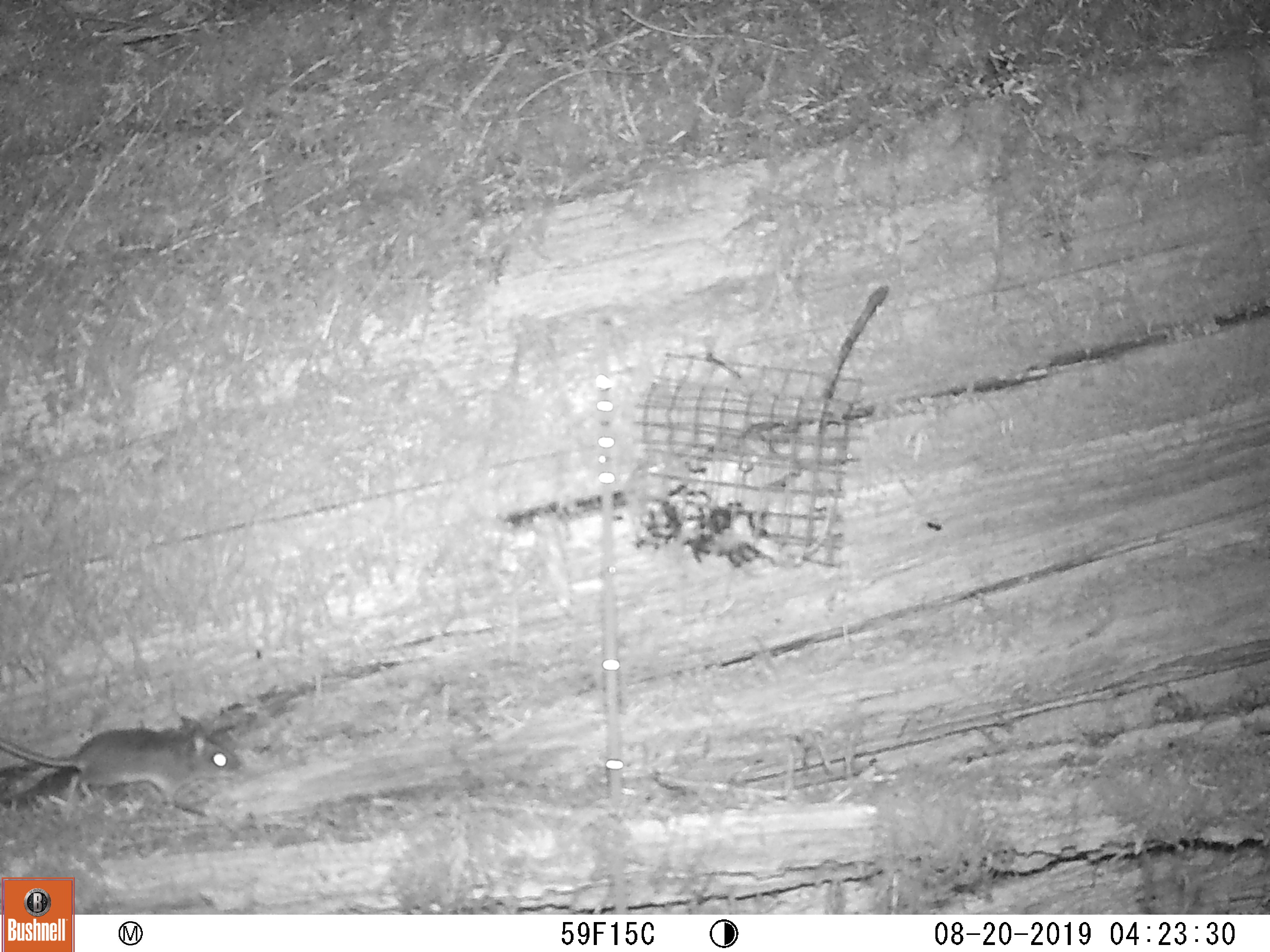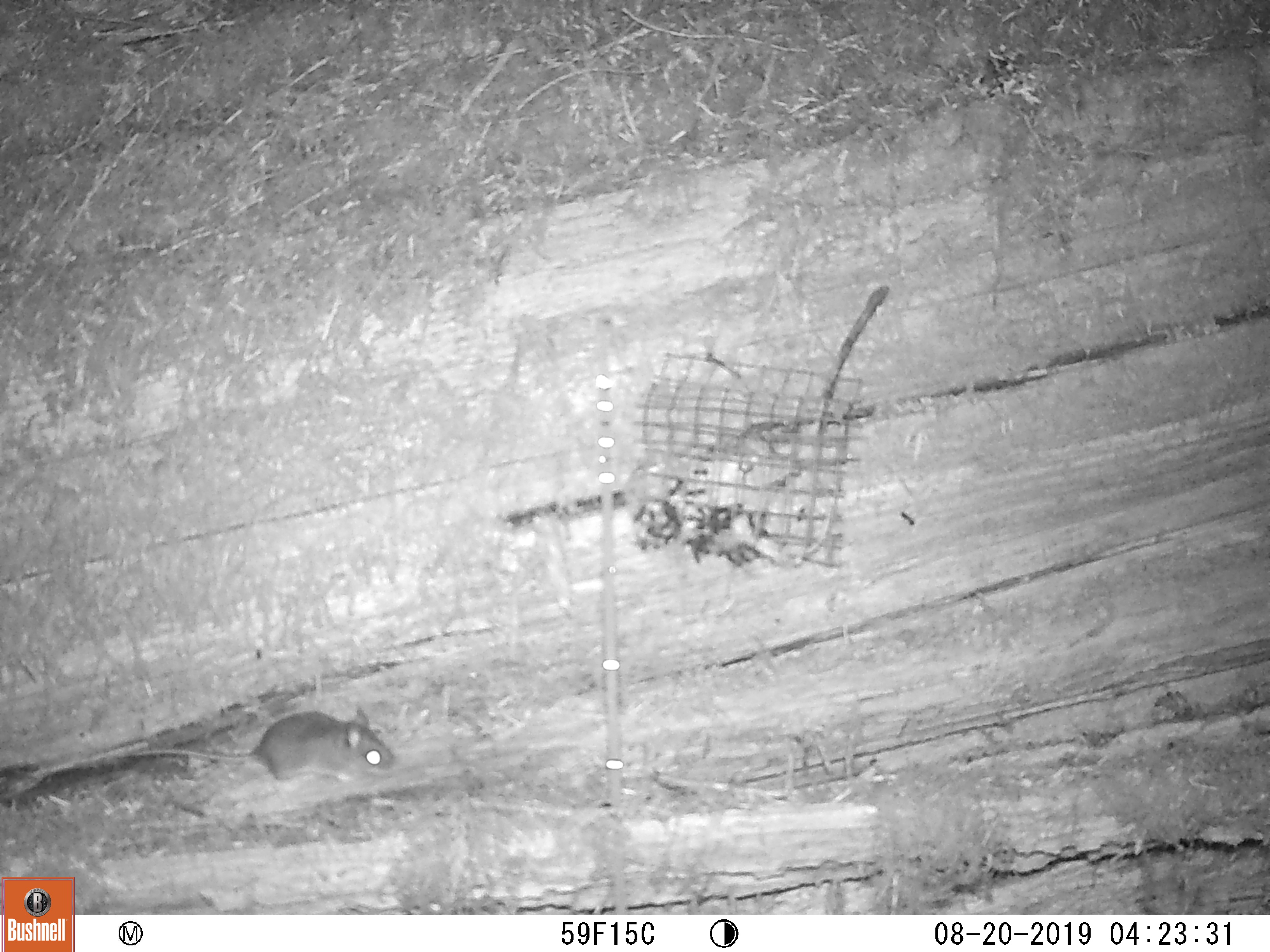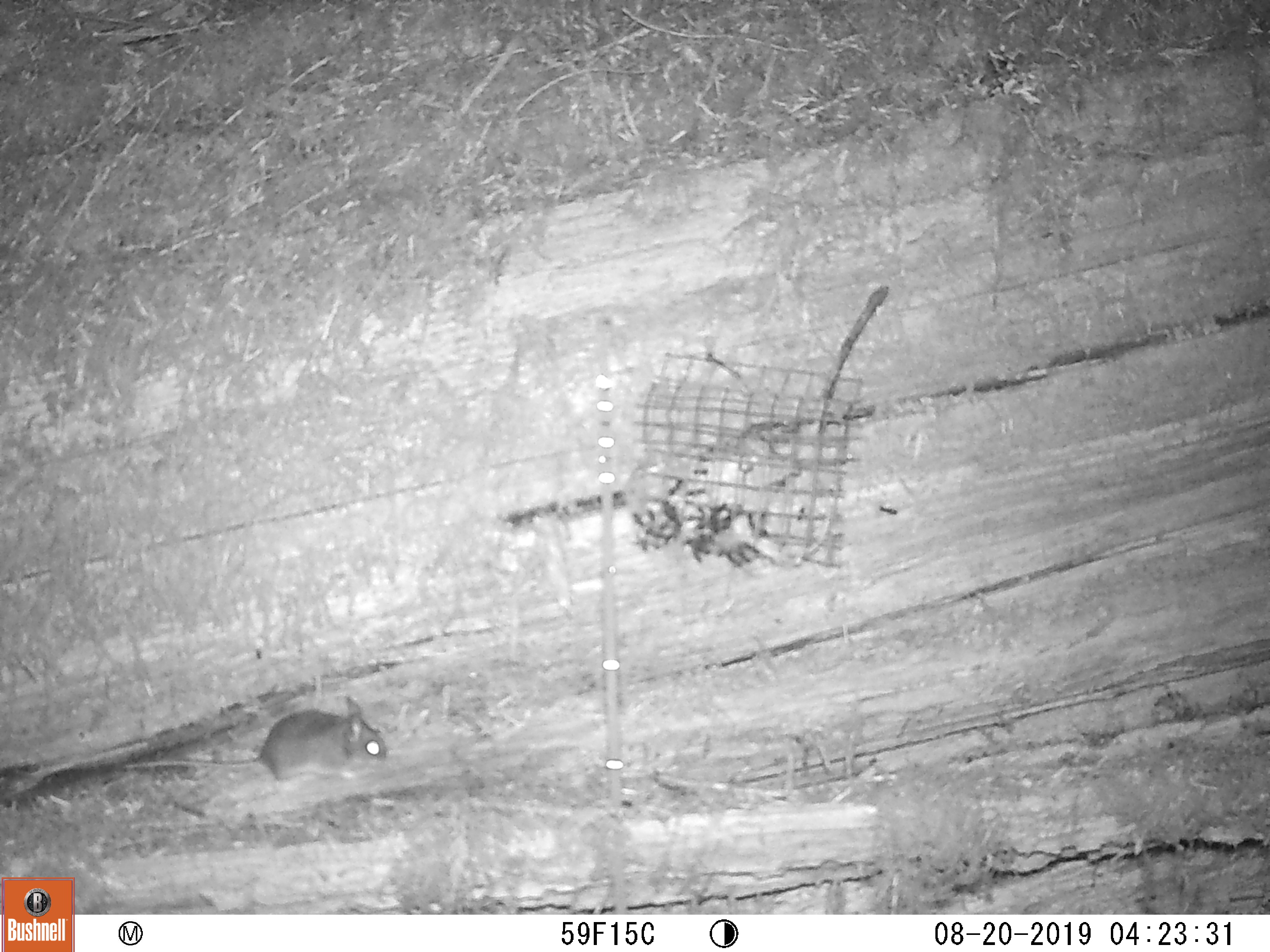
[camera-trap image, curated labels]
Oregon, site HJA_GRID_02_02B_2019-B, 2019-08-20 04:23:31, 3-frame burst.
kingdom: Animalia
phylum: Chordata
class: Mammalia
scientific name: Mammalia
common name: small mammal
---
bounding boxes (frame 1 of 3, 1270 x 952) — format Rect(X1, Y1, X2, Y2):
small mammal: Rect(3, 713, 249, 823)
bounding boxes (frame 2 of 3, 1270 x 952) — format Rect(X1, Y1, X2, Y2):
small mammal: Rect(107, 697, 416, 807)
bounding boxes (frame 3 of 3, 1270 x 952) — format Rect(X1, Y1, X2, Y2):
small mammal: Rect(108, 693, 410, 809)